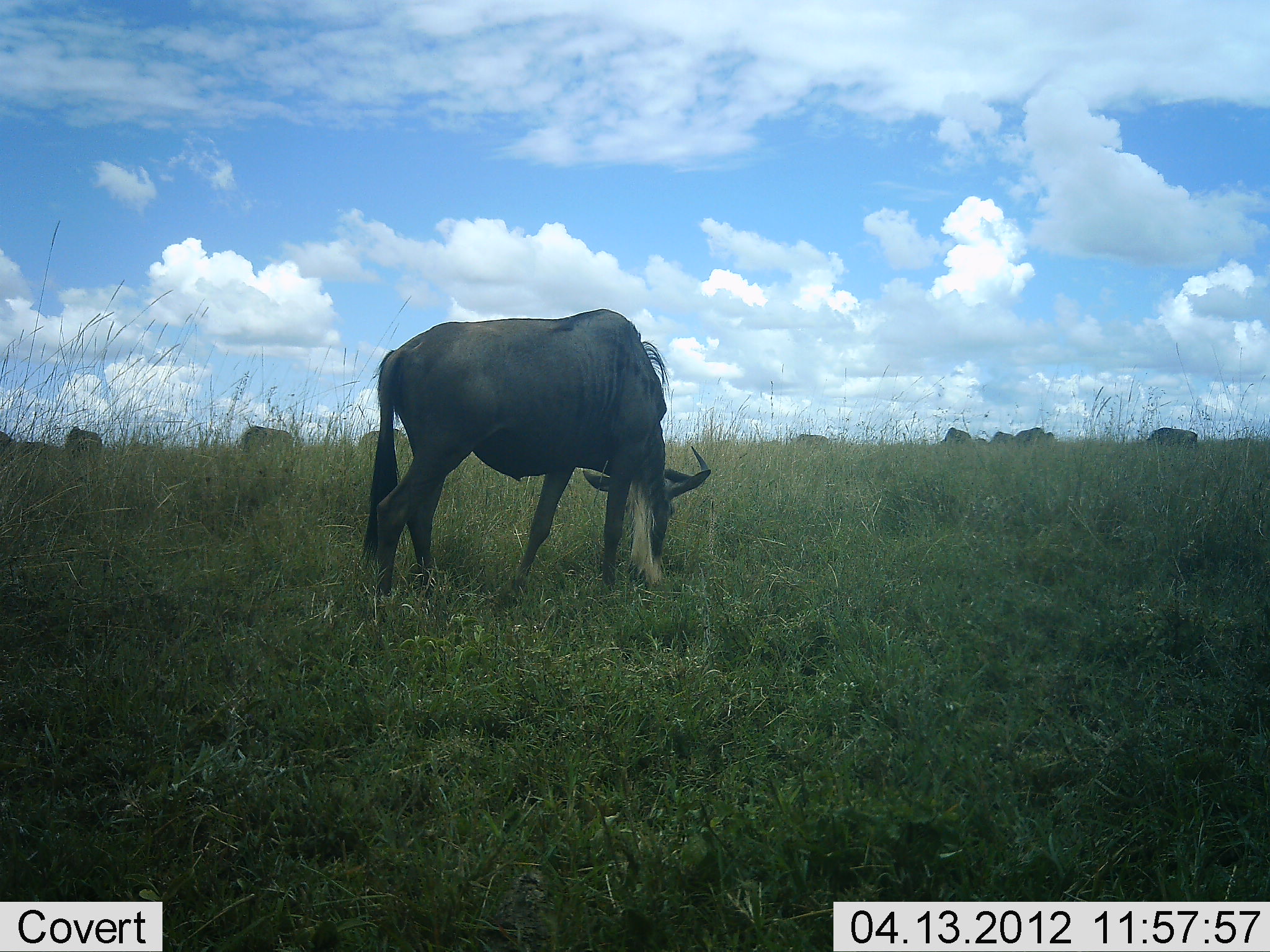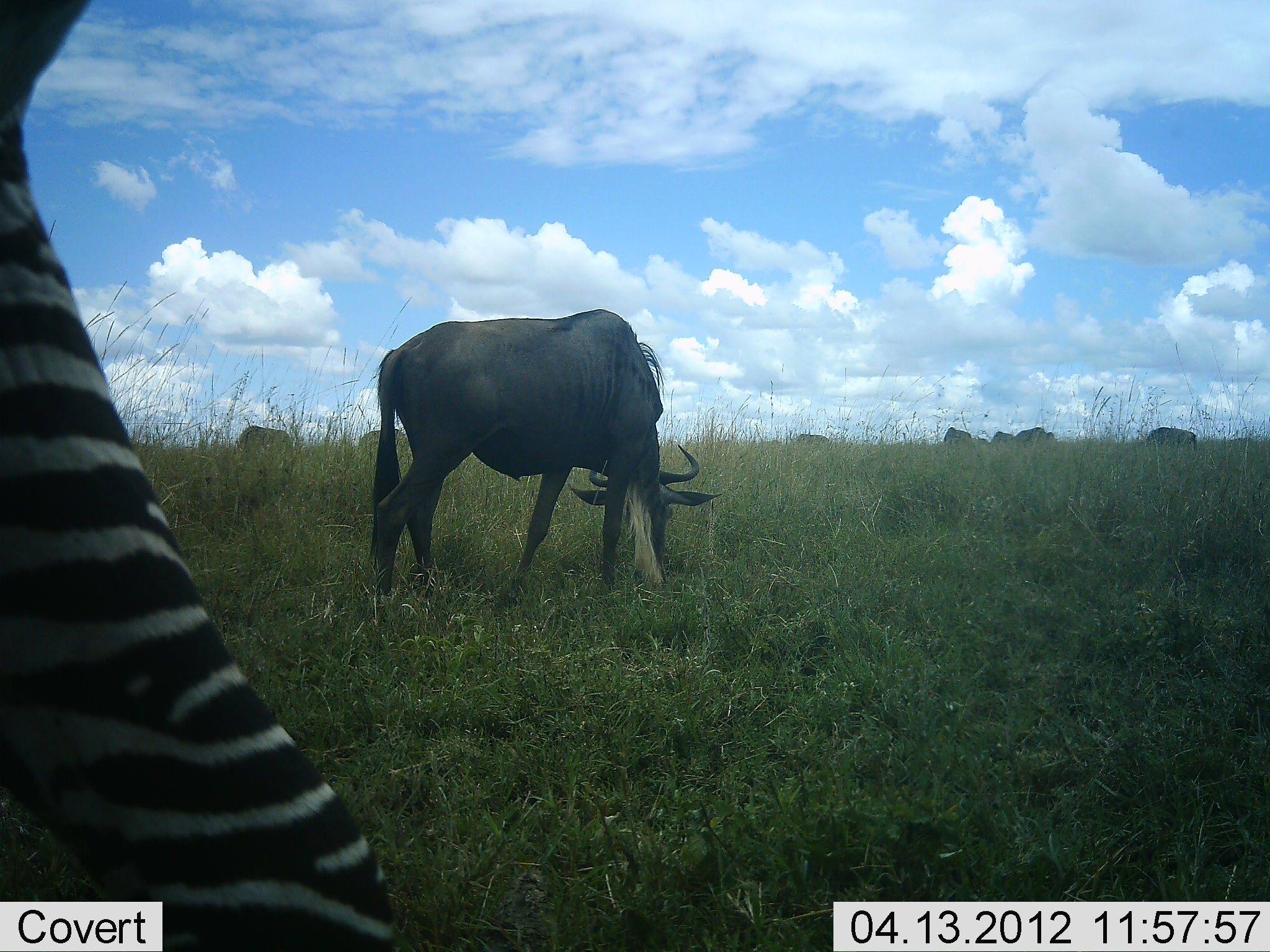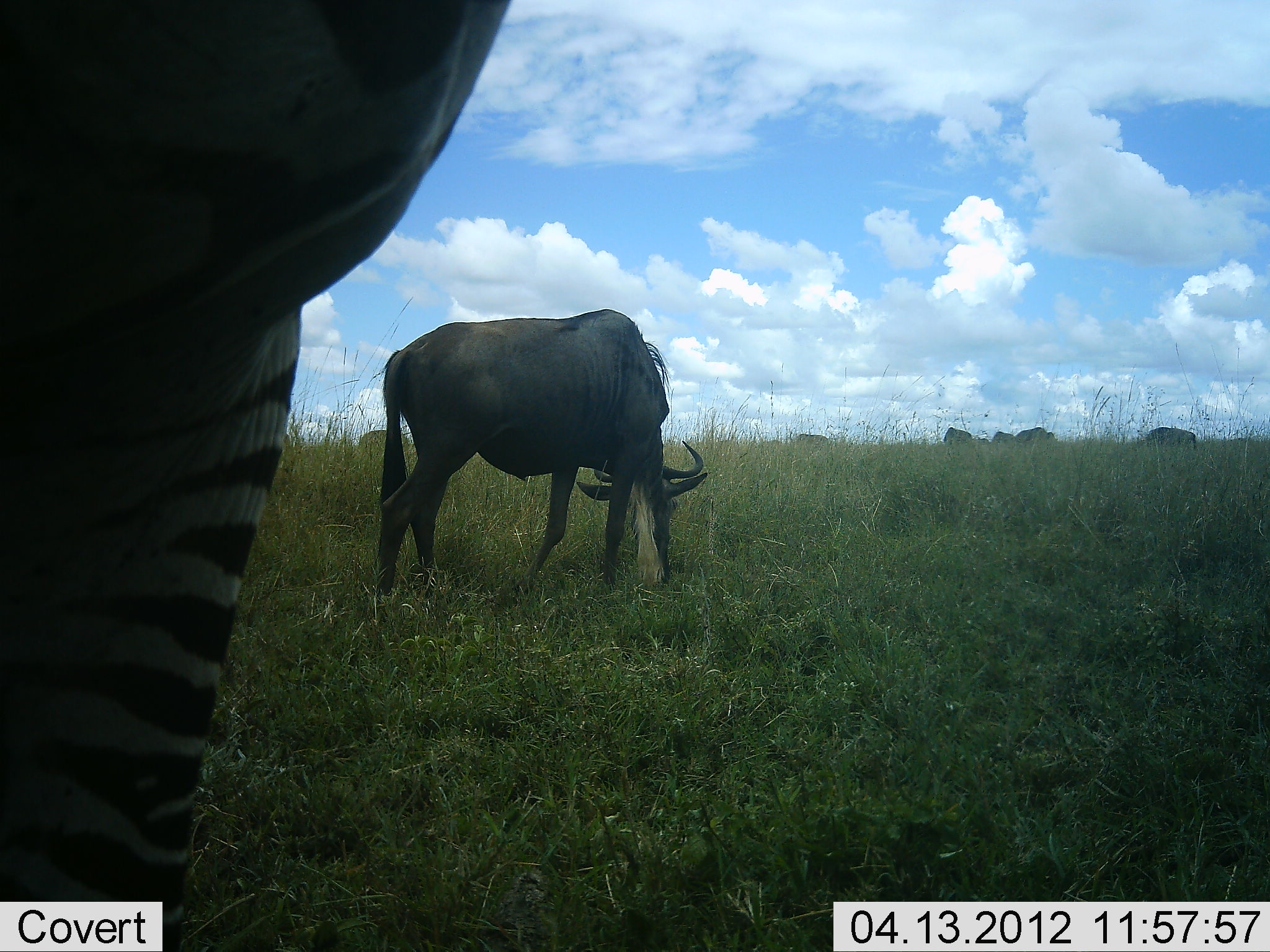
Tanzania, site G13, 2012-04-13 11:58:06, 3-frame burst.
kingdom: Animalia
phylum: Chordata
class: Mammalia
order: Artiodactyla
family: Bovidae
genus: Connochaetes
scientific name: Connochaetes taurinus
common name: blue wildebeest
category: wildebeest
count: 8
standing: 36%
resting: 0%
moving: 0%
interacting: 0%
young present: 0%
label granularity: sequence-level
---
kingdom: Animalia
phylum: Chordata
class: Mammalia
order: Perissodactyla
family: Equidae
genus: Equus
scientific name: Equus quagga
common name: plains zebra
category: zebra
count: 1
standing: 43%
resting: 0%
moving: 52%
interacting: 0%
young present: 0%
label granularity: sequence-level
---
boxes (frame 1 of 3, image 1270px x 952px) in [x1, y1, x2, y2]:
animal: [357, 303, 715, 605]; [235, 426, 293, 452]; [63, 425, 103, 456]; [357, 426, 407, 450]; [1145, 427, 1199, 448]; [798, 432, 829, 446]; [0, 430, 14, 448]
group: [939, 427, 1057, 448]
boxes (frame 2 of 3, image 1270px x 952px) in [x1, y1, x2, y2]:
animal: [1, 1, 405, 952]; [361, 305, 727, 612]; [235, 425, 295, 462]; [1146, 426, 1198, 447]; [361, 427, 402, 450]; [797, 432, 829, 446]
group: [943, 425, 1057, 445]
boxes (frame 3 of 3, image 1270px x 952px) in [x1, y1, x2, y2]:
animal: [1, 2, 514, 952]; [369, 307, 710, 608]; [1142, 427, 1198, 452]; [357, 431, 412, 452]; [794, 433, 829, 446]
group: [942, 426, 1061, 449]